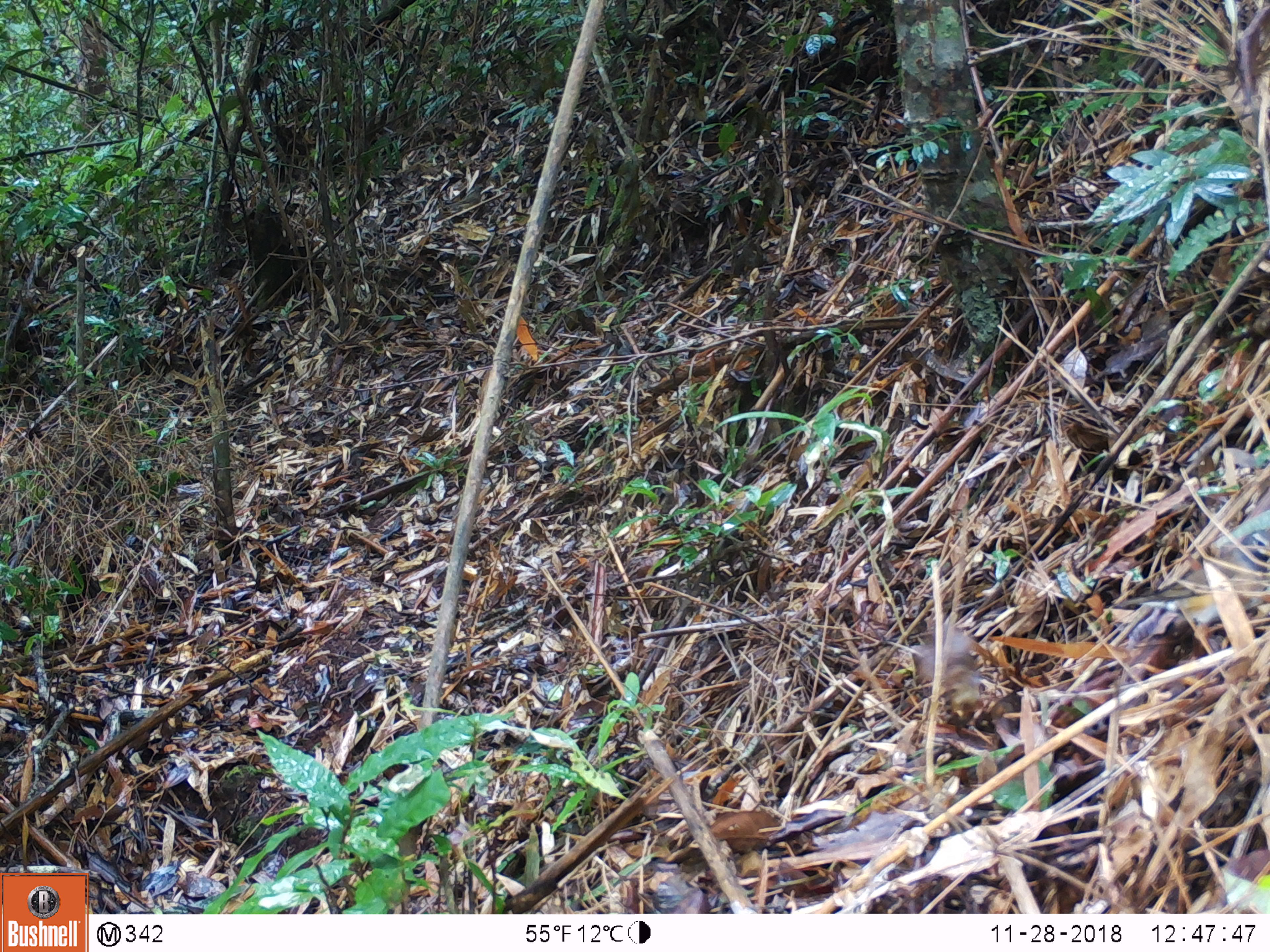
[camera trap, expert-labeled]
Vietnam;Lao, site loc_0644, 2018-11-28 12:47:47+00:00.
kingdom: Animalia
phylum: Chordata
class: Aves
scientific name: Aves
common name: bird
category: unidentified bird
Unidentified bird (bird) (Aves). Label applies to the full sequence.